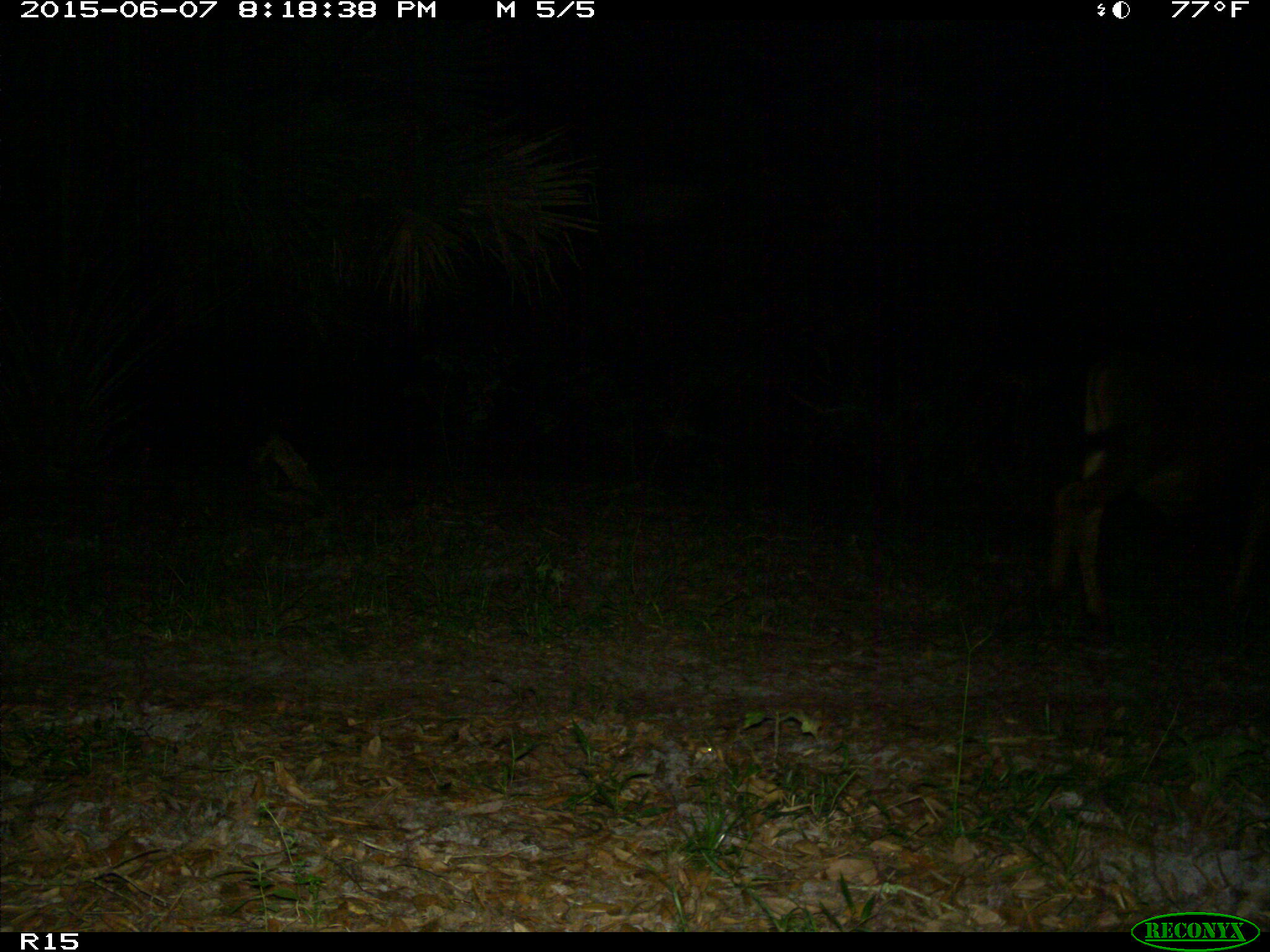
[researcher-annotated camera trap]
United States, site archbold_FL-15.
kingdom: Animalia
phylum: Chordata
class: Mammalia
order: Artiodactyla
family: Bovidae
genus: Bos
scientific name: Bos taurus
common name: domestic cow